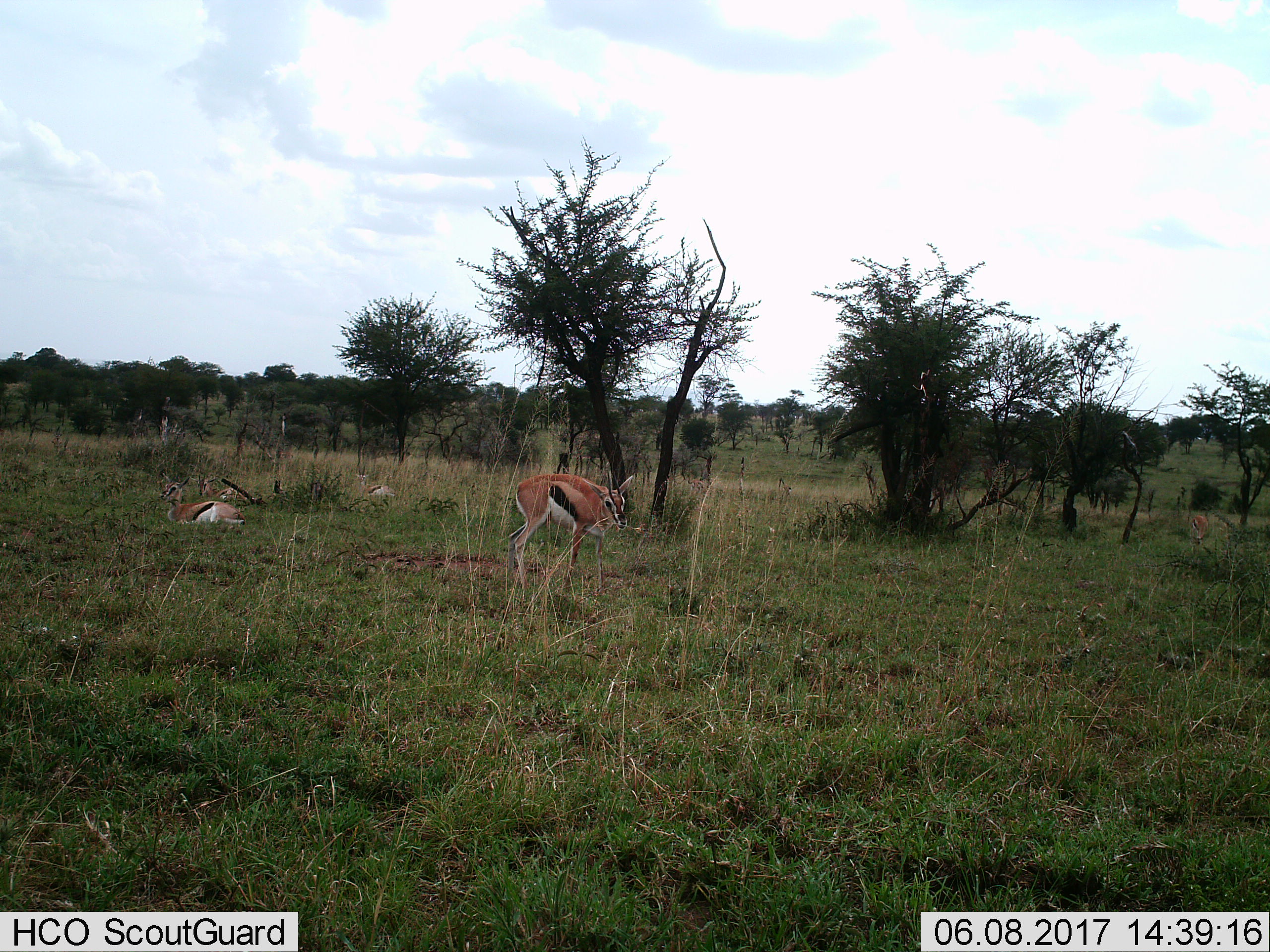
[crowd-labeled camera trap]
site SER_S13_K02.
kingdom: Animalia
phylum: Chordata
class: Mammalia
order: Artiodactyla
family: Bovidae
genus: Eudorcas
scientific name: Eudorcas thomsonii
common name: thomson's gazelle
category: gazellethomsons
Gazellethomsons (thomson's gazelle) (Eudorcas thomsonii), count 5. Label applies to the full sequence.